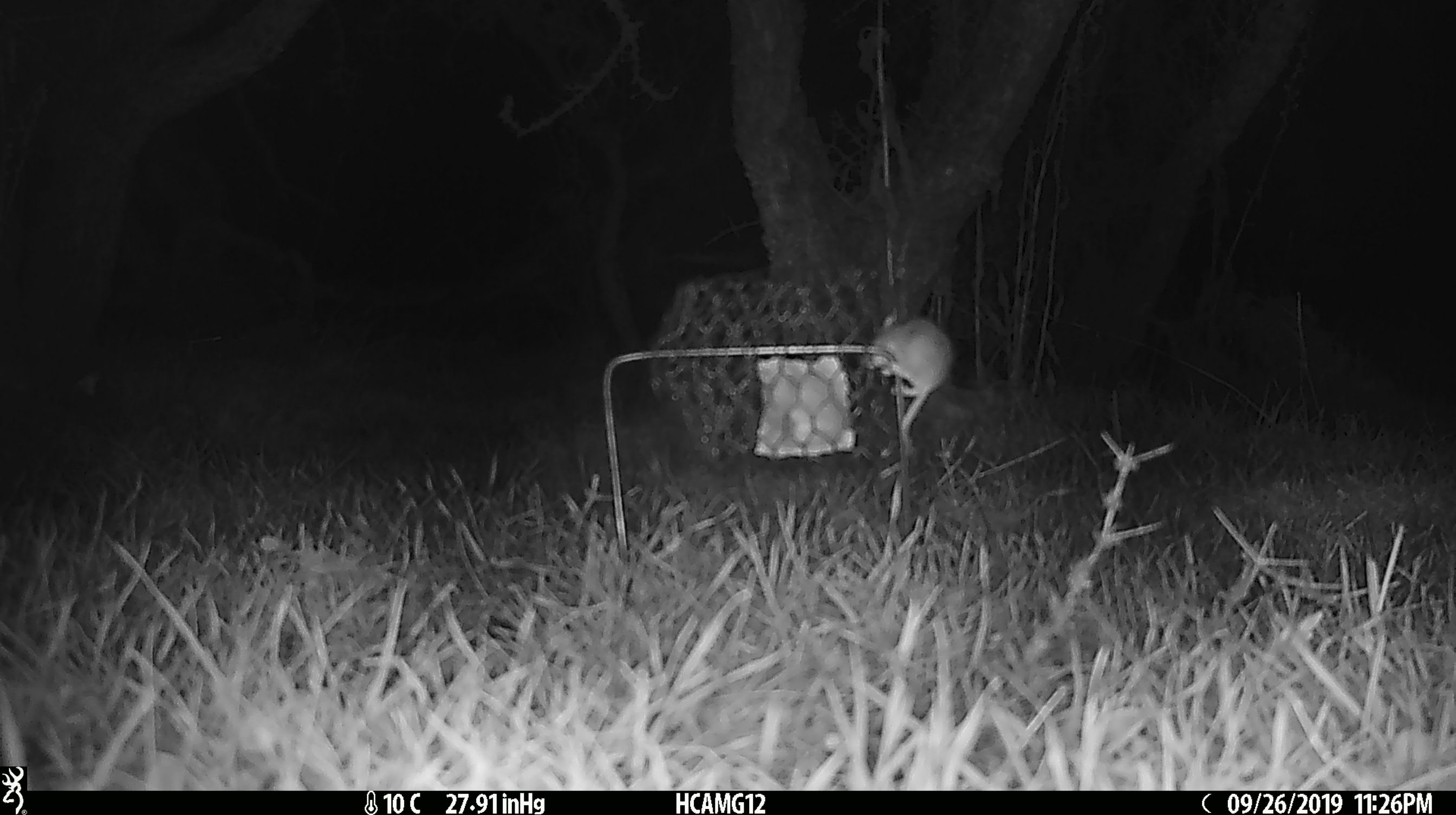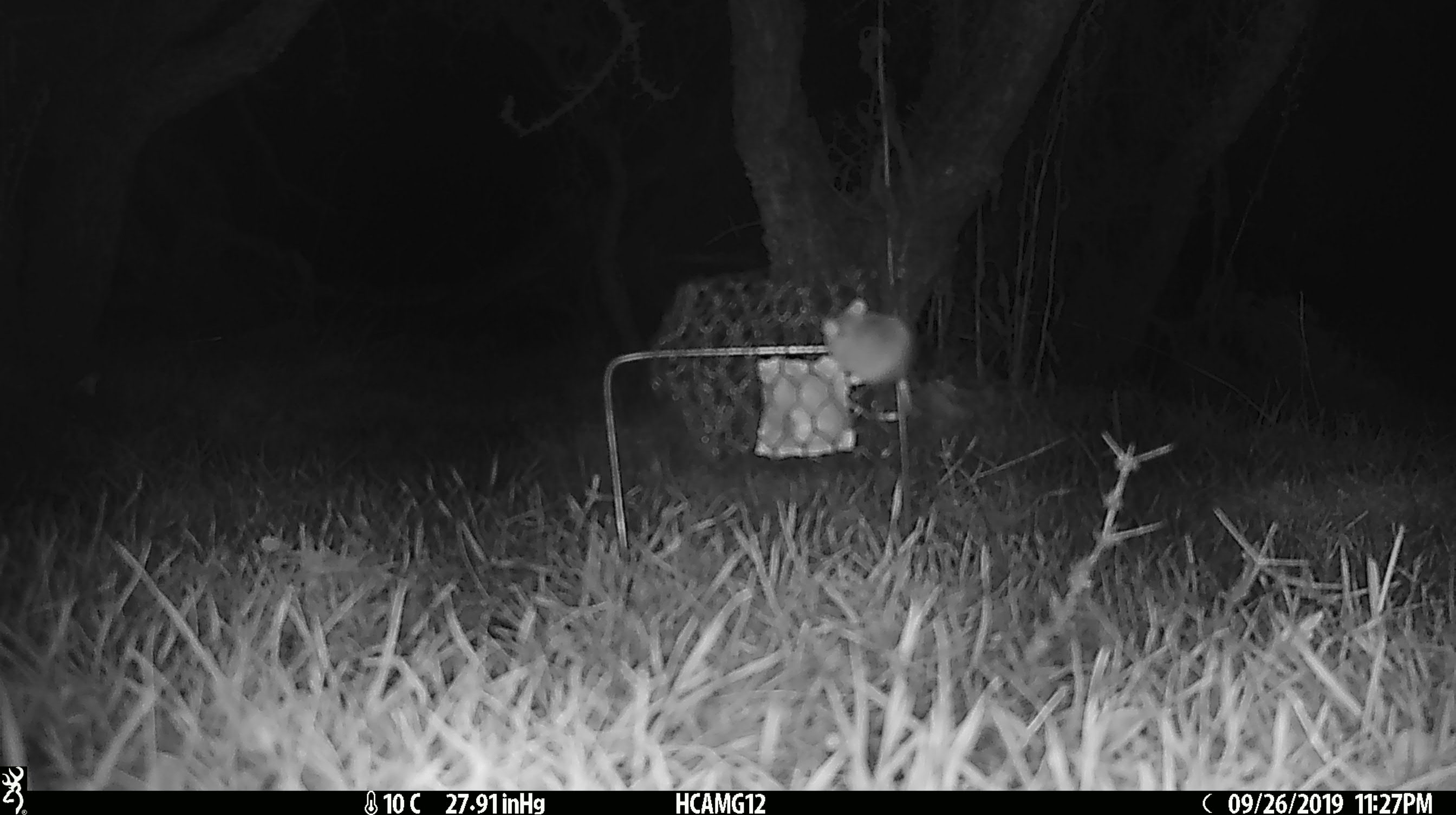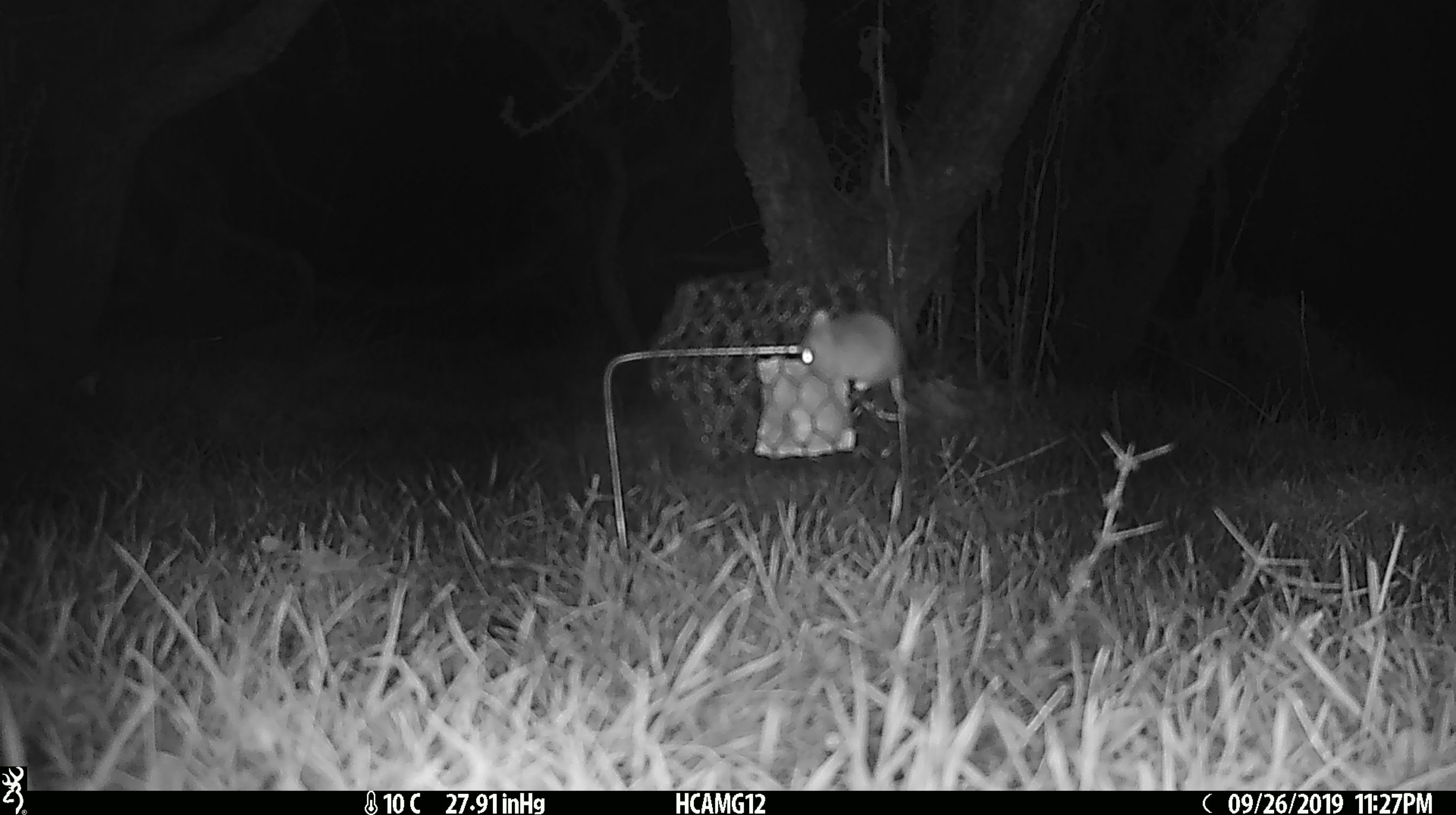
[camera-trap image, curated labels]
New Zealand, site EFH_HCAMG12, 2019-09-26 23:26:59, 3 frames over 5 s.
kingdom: Animalia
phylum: Chordata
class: Mammalia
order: Rodentia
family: Muridae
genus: Mus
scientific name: Mus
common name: mouse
Mouse (Mus).